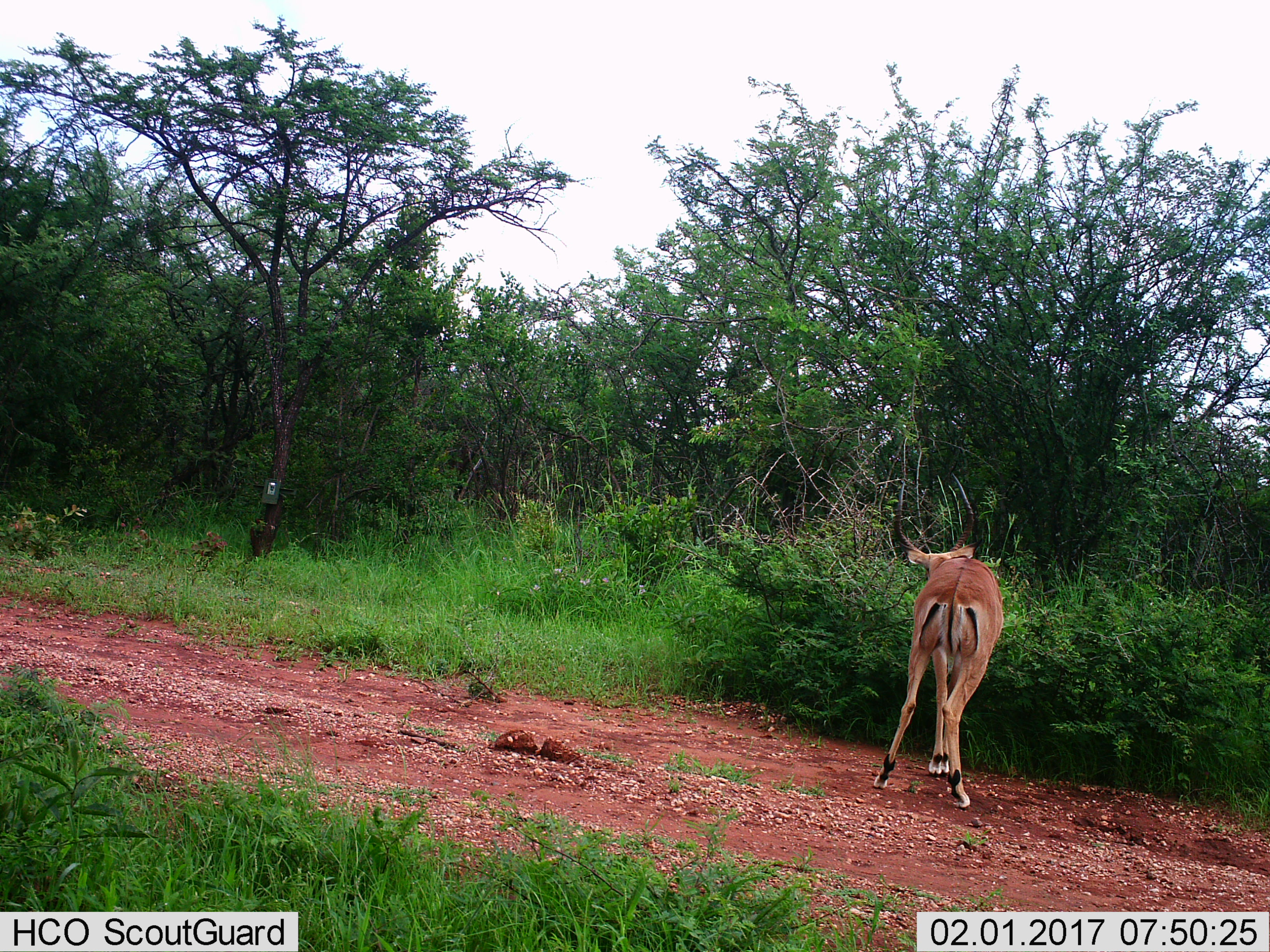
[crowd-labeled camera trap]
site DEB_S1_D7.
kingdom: Animalia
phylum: Chordata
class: Mammalia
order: Artiodactyla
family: Bovidae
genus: Aepyceros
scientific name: Aepyceros melampus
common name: impala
Impala (Aepyceros melampus), count 1. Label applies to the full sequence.